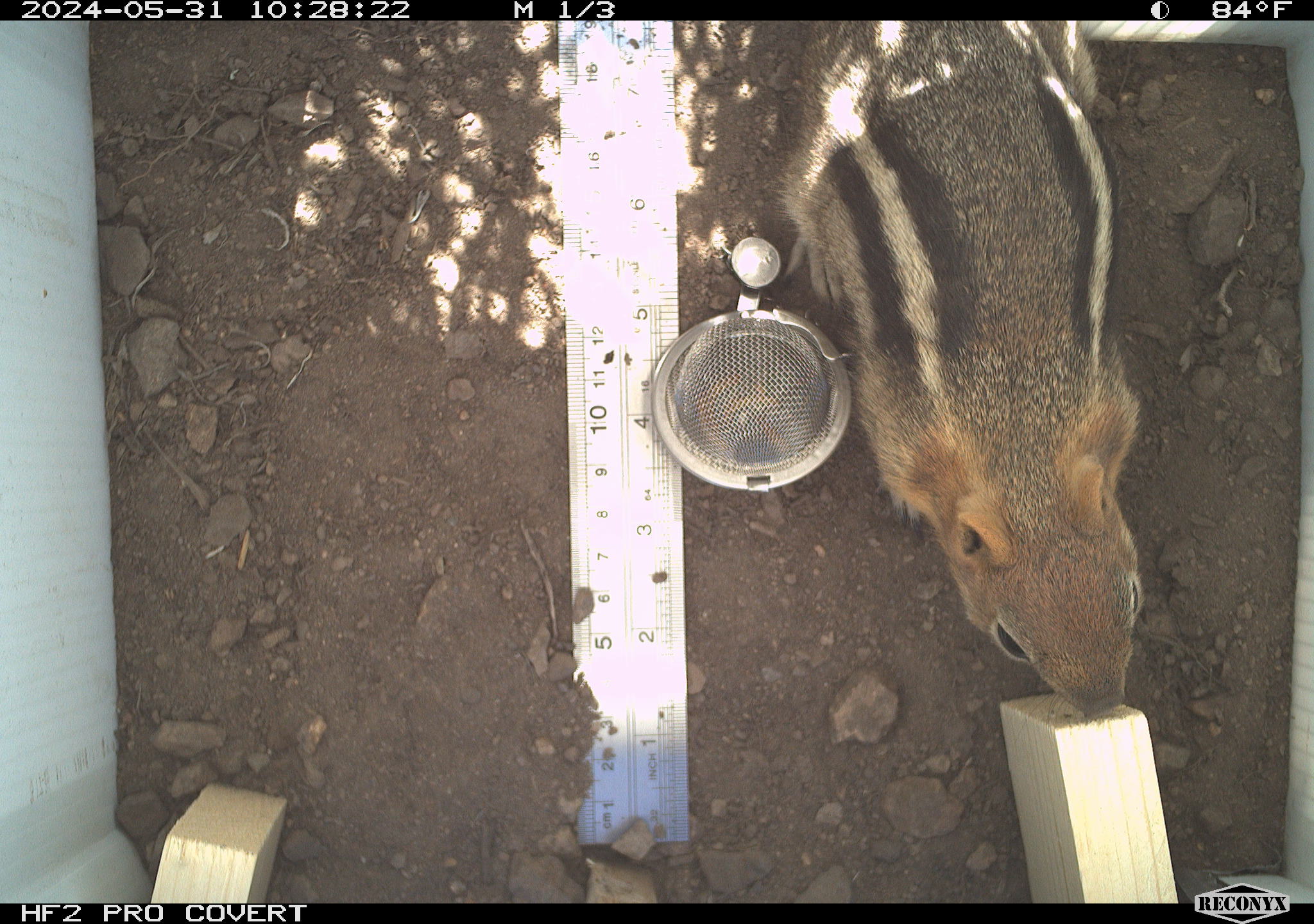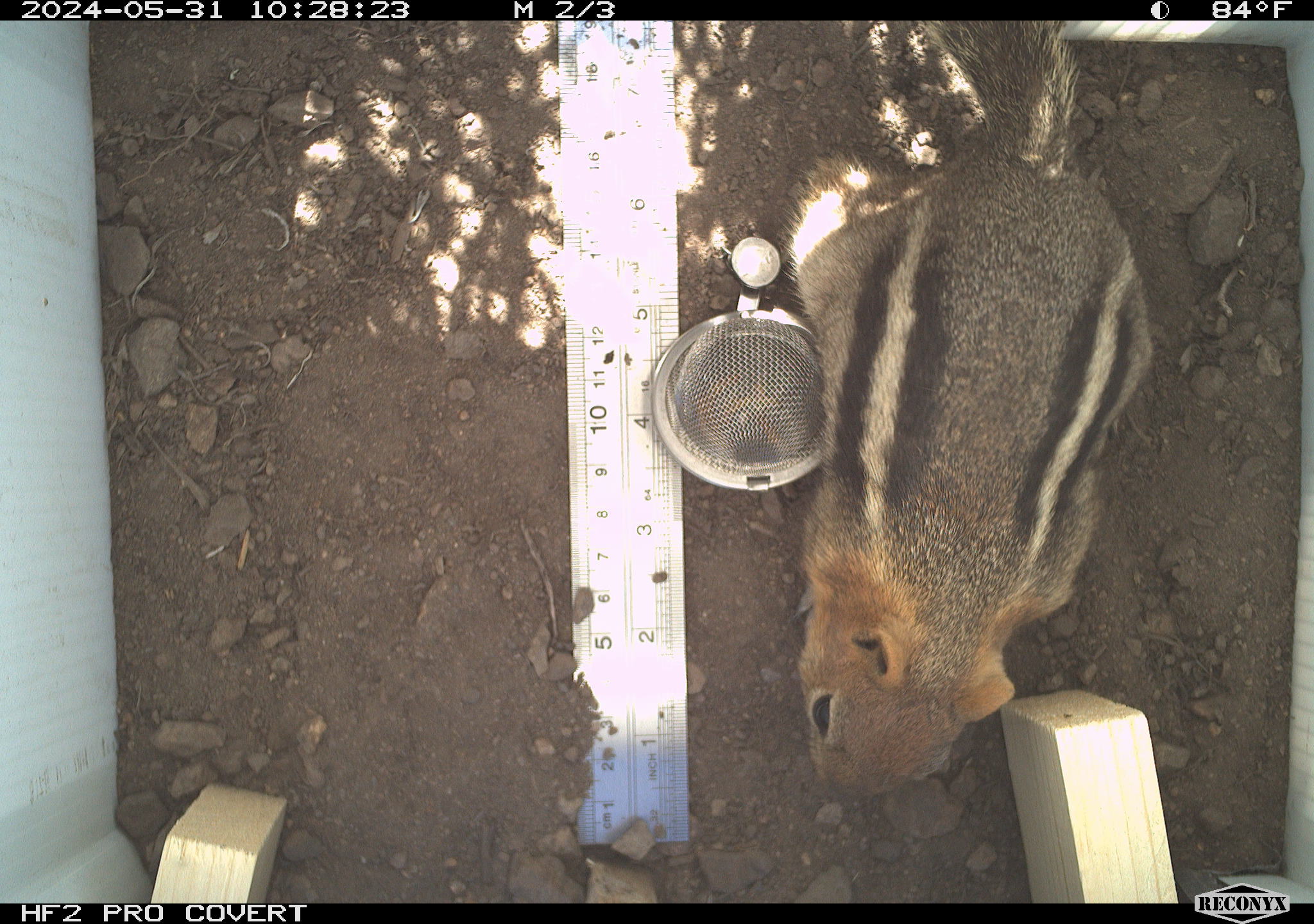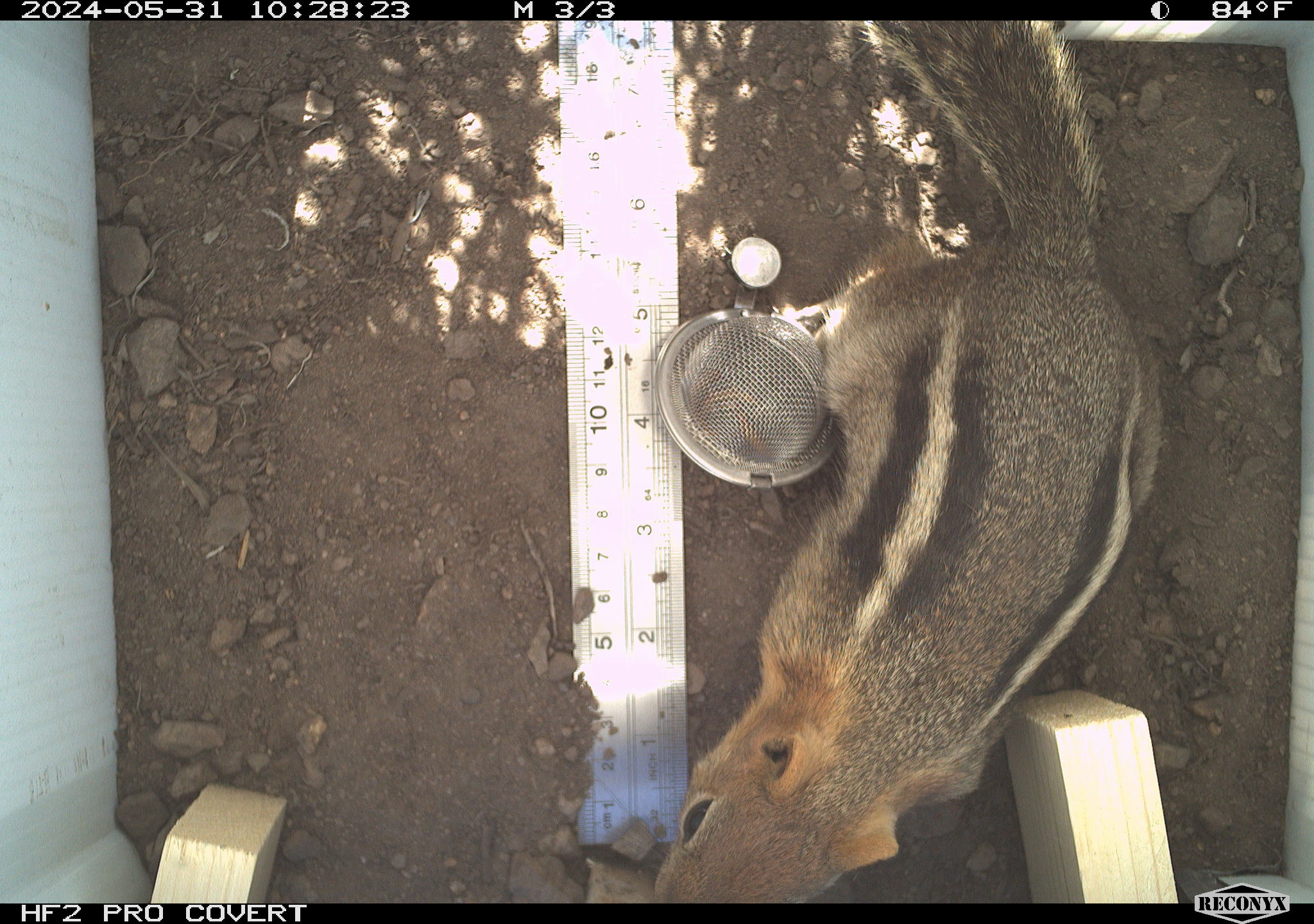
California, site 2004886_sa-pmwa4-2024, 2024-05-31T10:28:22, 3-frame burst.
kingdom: Animalia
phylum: Chordata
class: Mammalia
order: Rodentia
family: Sciuridae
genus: Callospermophilus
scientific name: Callospermophilus lateralis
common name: golden mantled ground squirrel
Golden mantled ground squirrel (Callospermophilus lateralis).